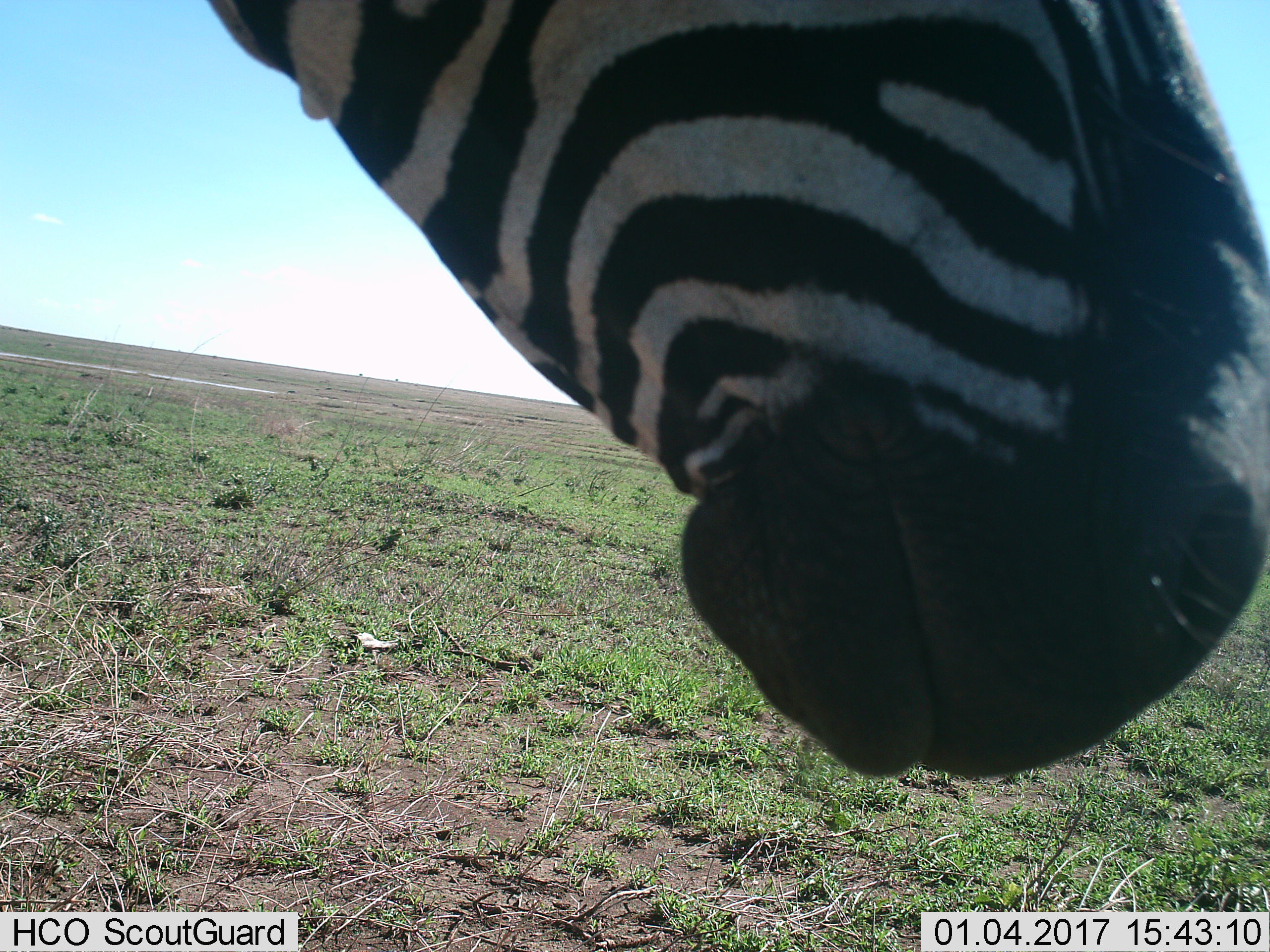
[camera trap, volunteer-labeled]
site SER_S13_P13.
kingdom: Animalia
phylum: Chordata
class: Mammalia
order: Perissodactyla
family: Equidae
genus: Equus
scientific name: Equus quagga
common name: plains zebra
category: zebraplains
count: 1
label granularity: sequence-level